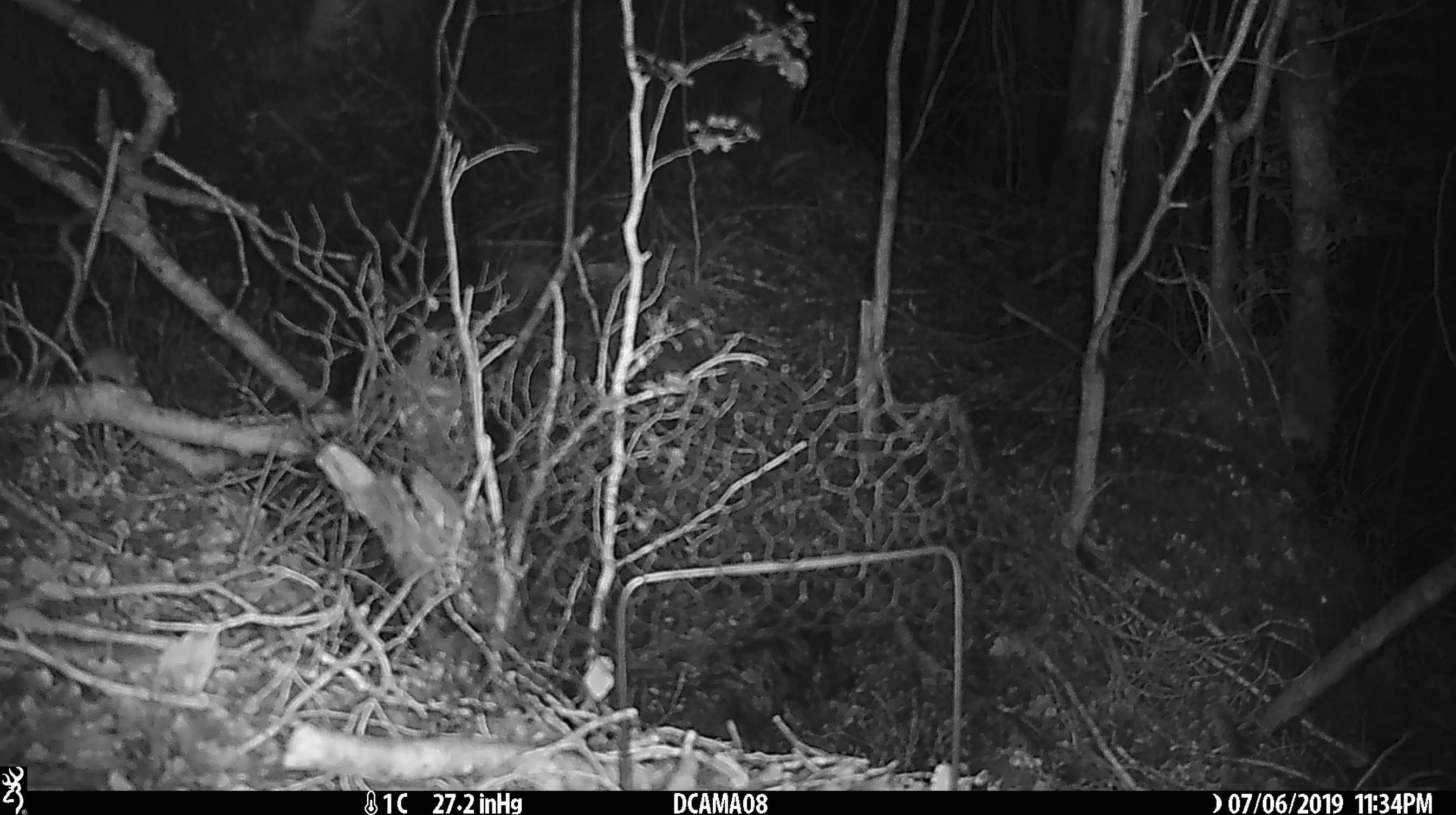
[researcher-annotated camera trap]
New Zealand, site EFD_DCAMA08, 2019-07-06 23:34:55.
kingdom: Animalia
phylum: Chordata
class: Mammalia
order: Rodentia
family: Muridae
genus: Mus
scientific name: Mus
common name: mouse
Mouse (Mus).